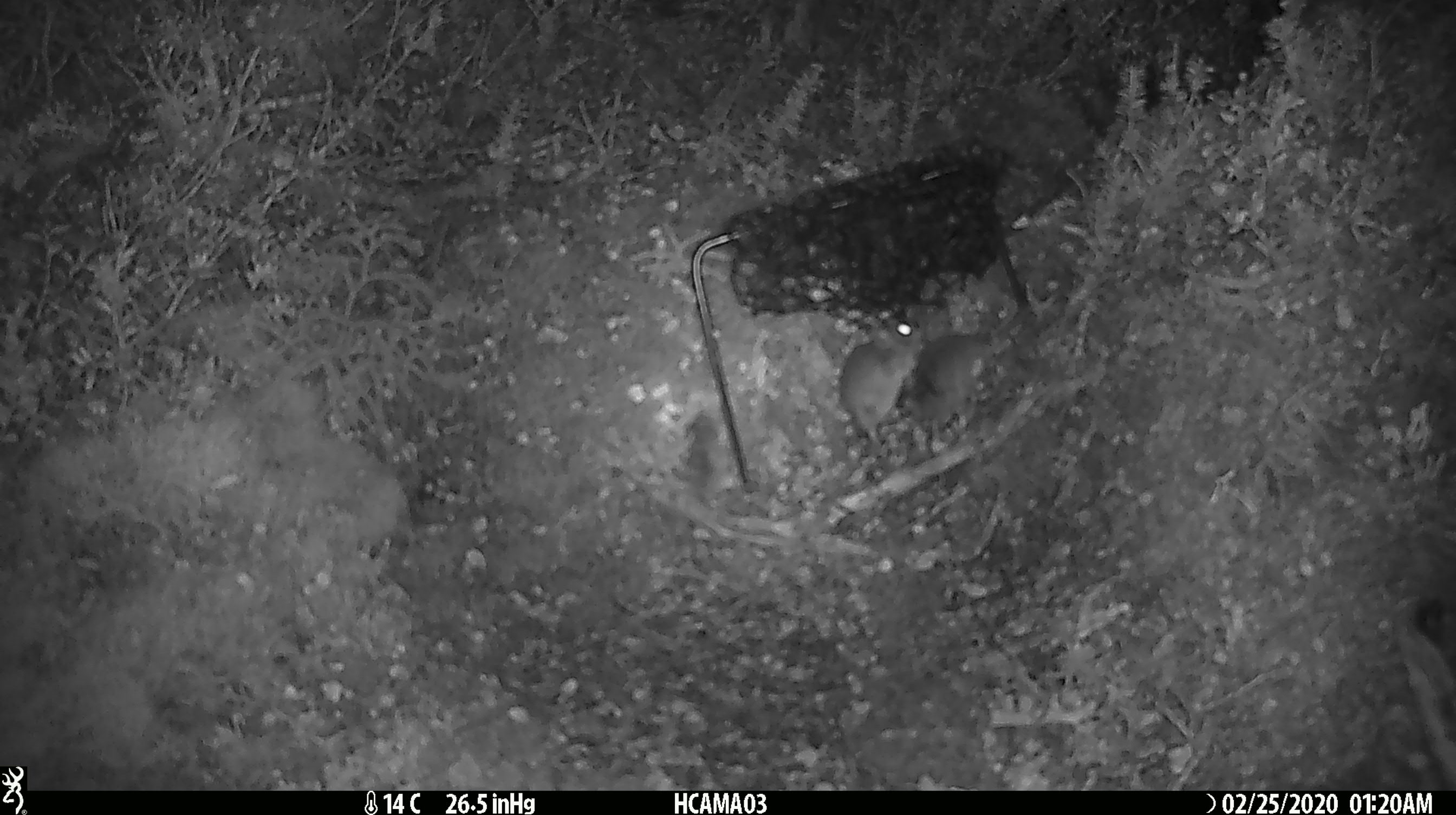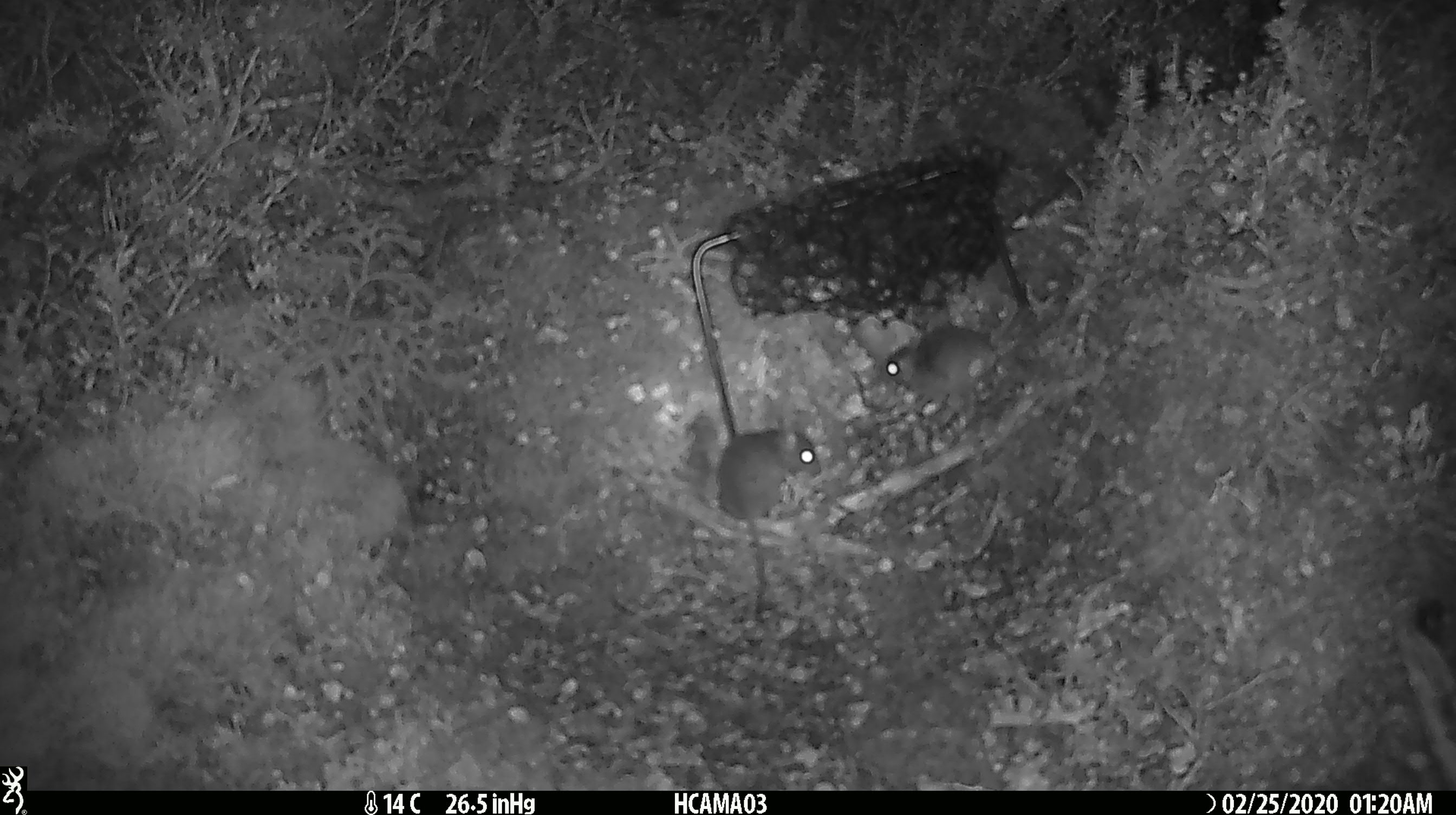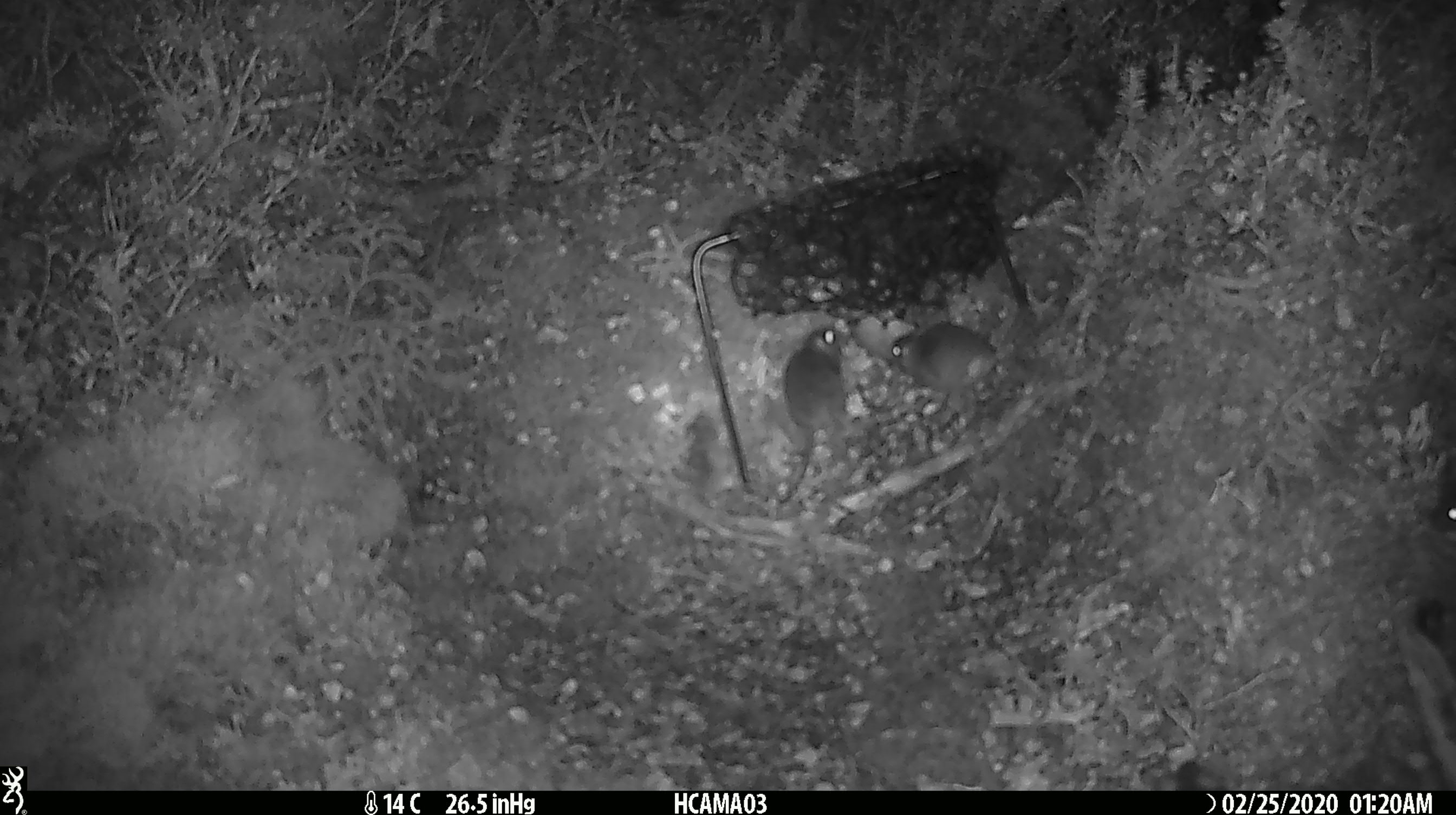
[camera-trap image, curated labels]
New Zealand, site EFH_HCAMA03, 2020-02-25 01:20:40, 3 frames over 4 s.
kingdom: Animalia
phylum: Chordata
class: Mammalia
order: Rodentia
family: Muridae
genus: Mus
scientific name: Mus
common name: mouse